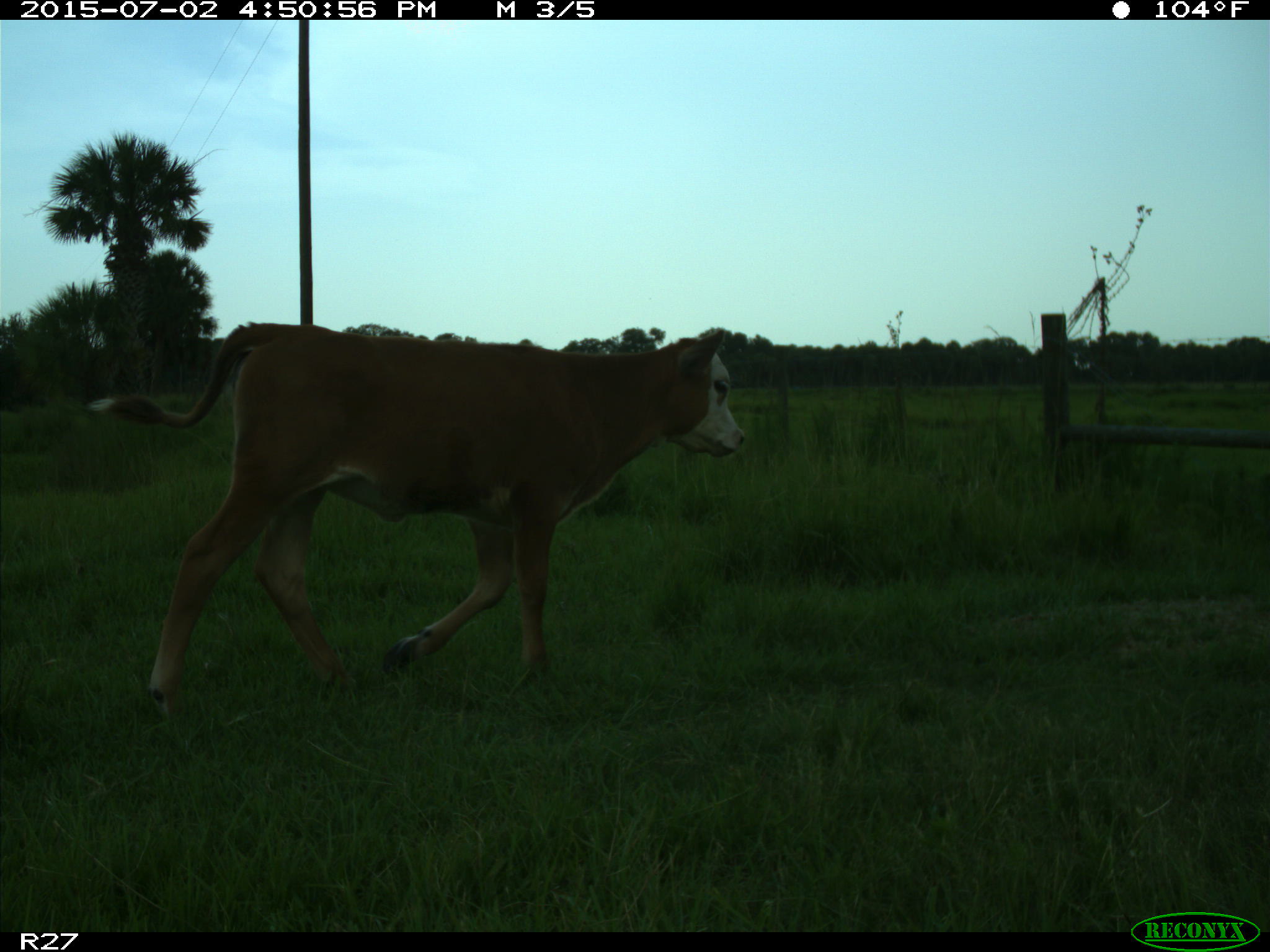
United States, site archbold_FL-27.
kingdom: Animalia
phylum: Chordata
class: Mammalia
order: Artiodactyla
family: Bovidae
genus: Bos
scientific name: Bos taurus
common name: domestic cow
Bos taurus (domestic cow).